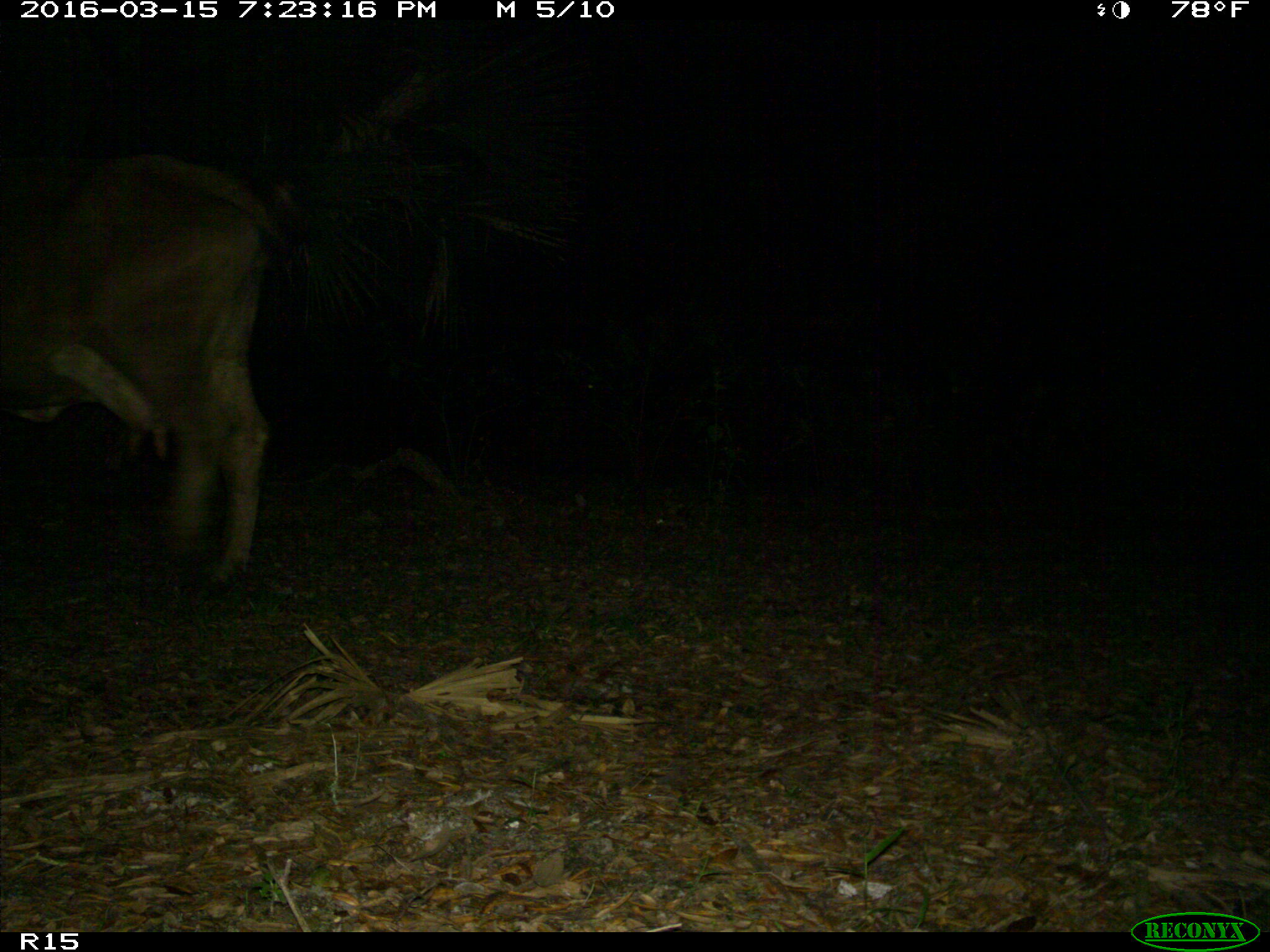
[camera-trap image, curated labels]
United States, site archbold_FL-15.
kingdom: Animalia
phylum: Chordata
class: Mammalia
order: Artiodactyla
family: Bovidae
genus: Bos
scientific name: Bos taurus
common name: domestic cow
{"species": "Bos taurus (domestic cow)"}